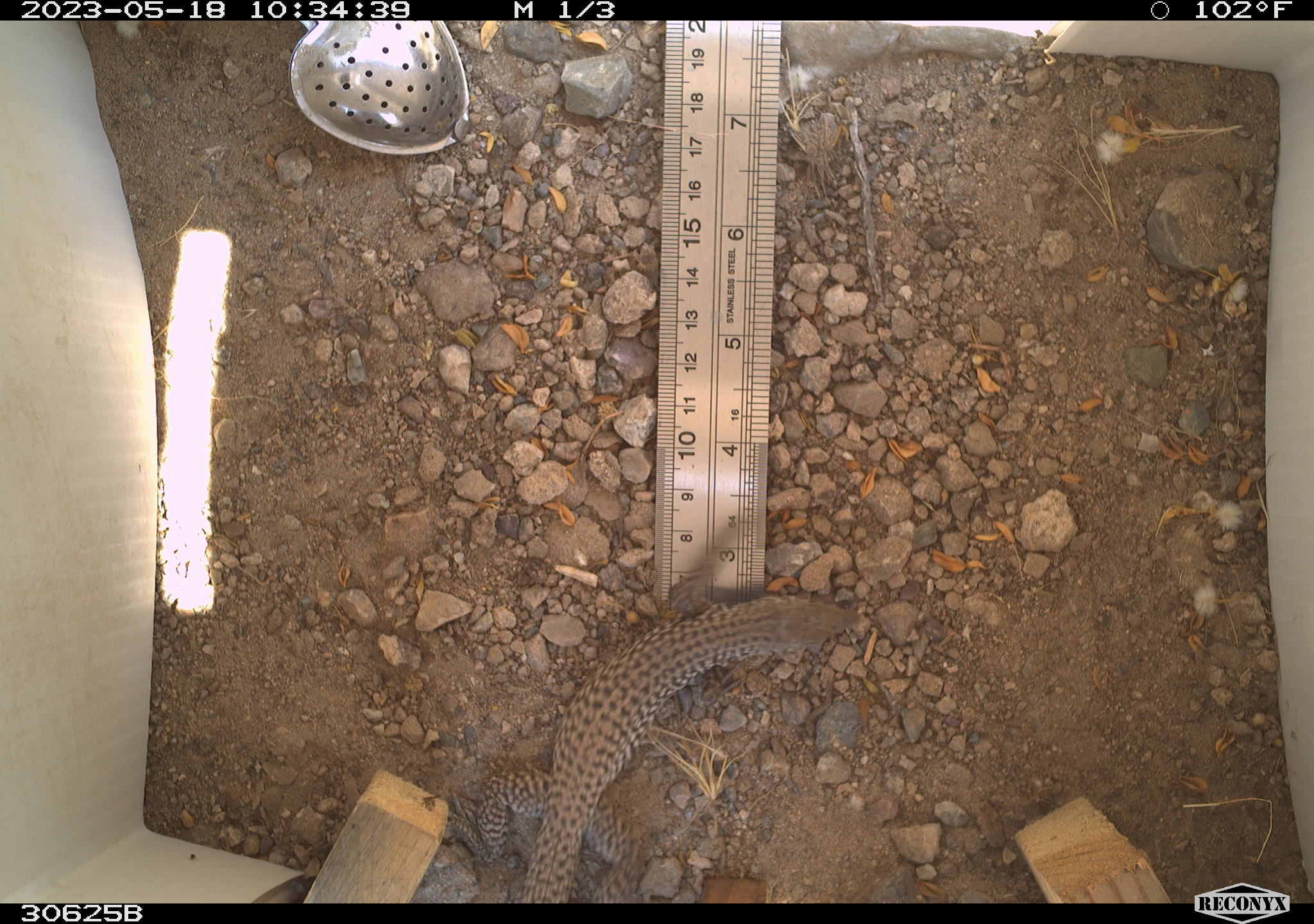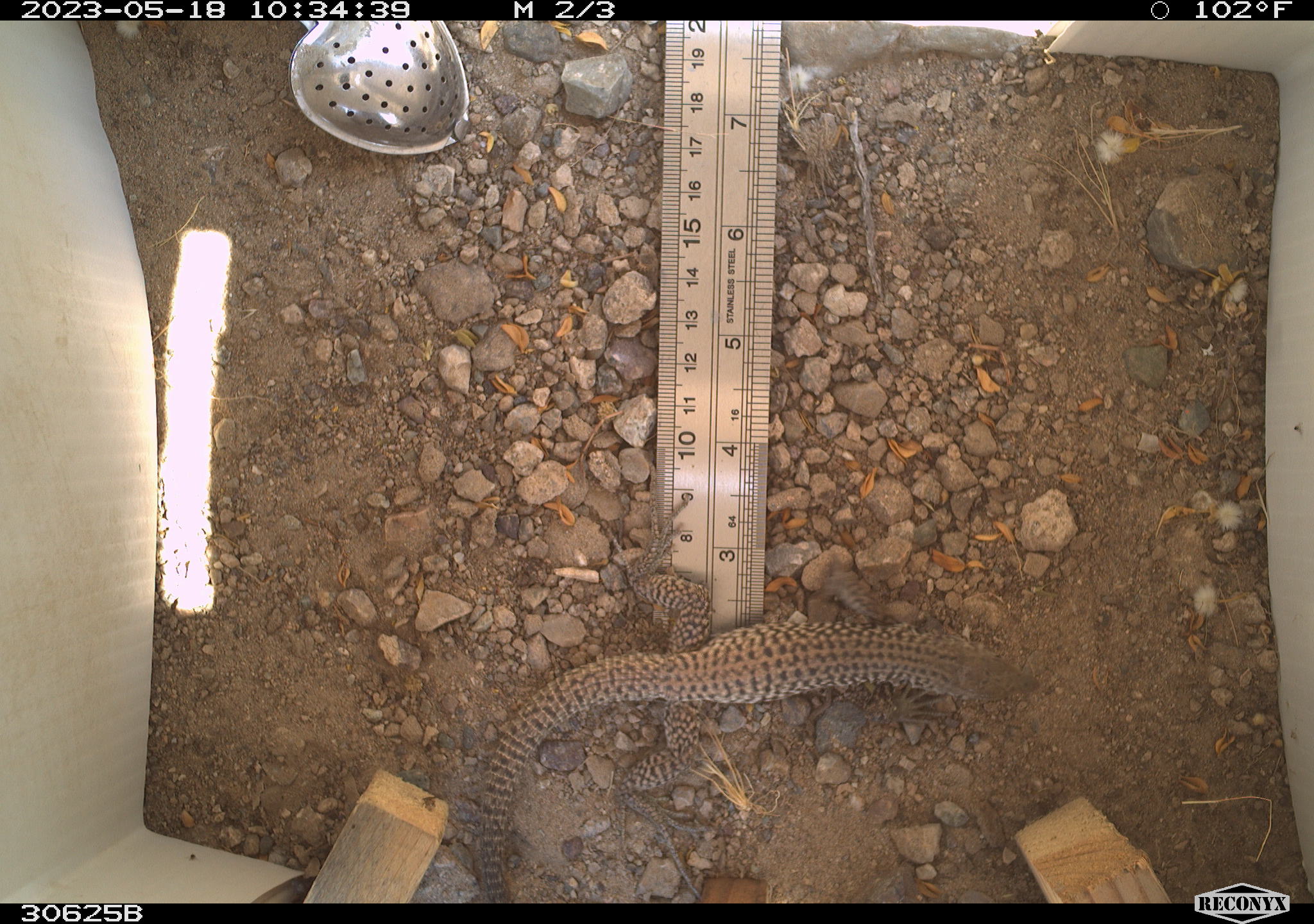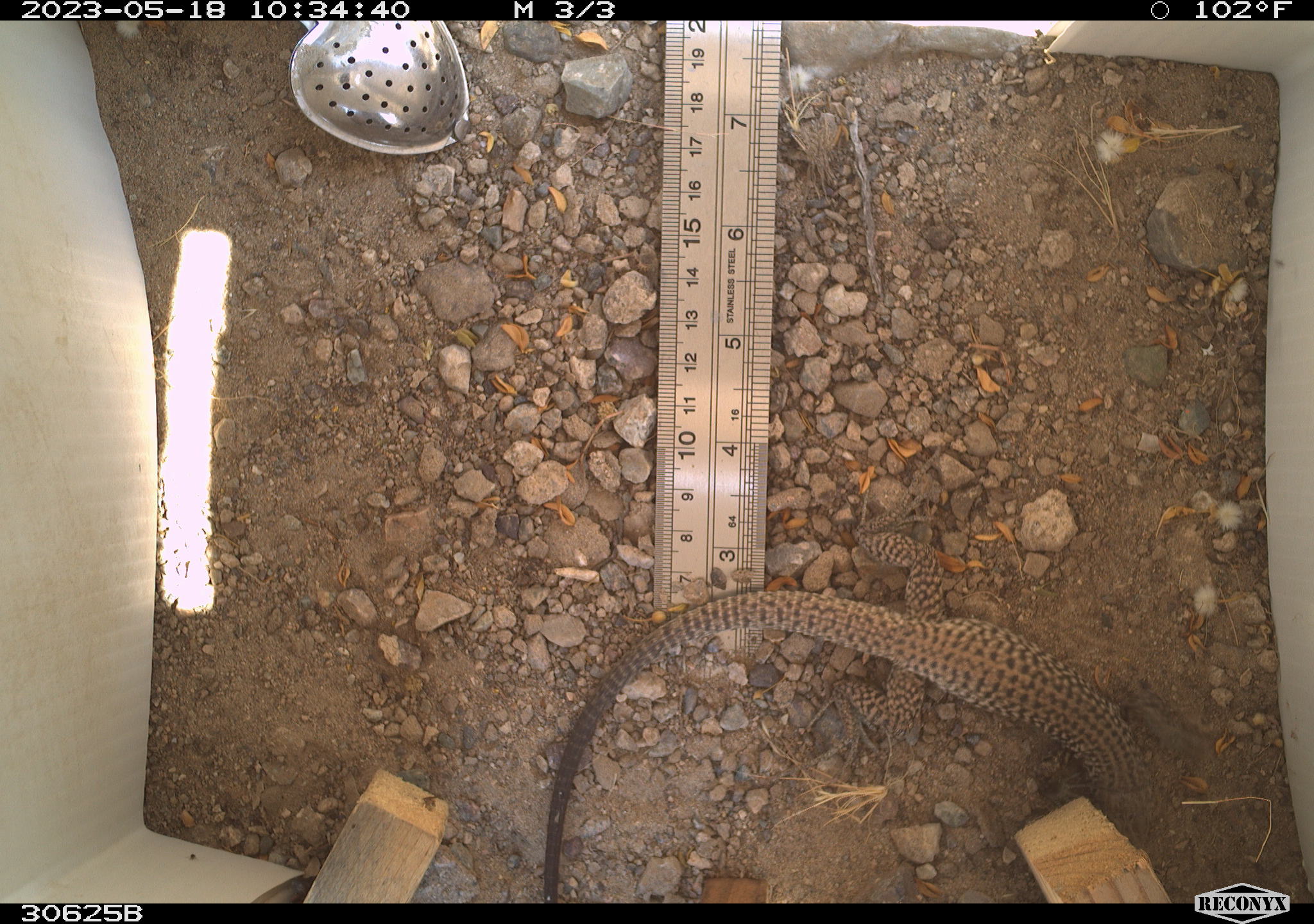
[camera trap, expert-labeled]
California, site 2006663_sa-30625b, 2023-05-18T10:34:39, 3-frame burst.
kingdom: Animalia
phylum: Chordata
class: Reptilia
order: Squamata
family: Teiidae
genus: Aspidoscelis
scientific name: Aspidoscelis tigris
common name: western whiptail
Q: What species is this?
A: Western whiptail (Aspidoscelis tigris).